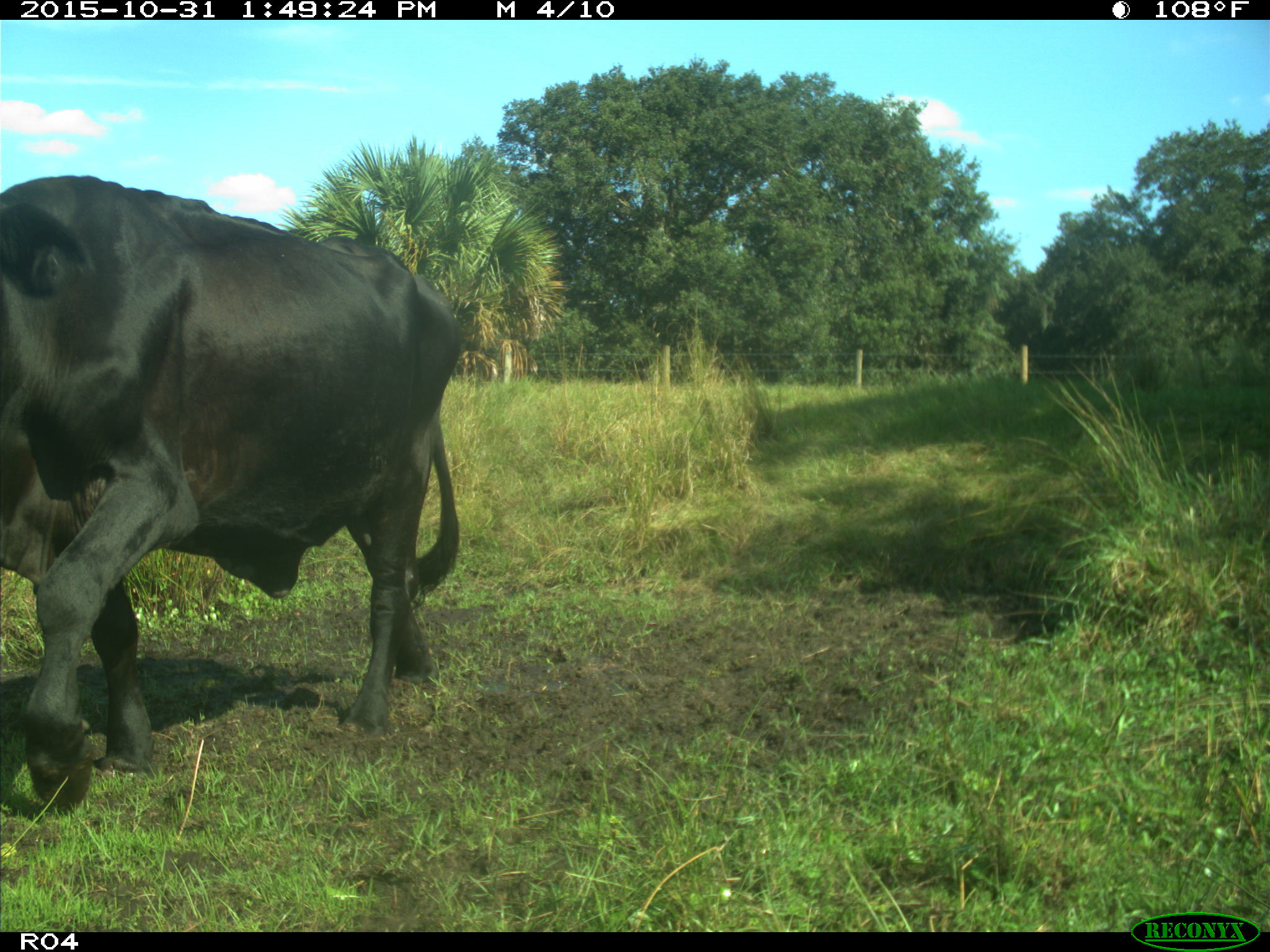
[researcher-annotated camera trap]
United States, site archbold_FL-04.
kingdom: Animalia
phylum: Chordata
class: Mammalia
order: Artiodactyla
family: Bovidae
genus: Bos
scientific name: Bos taurus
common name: domestic cow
Bos taurus (domestic cow).